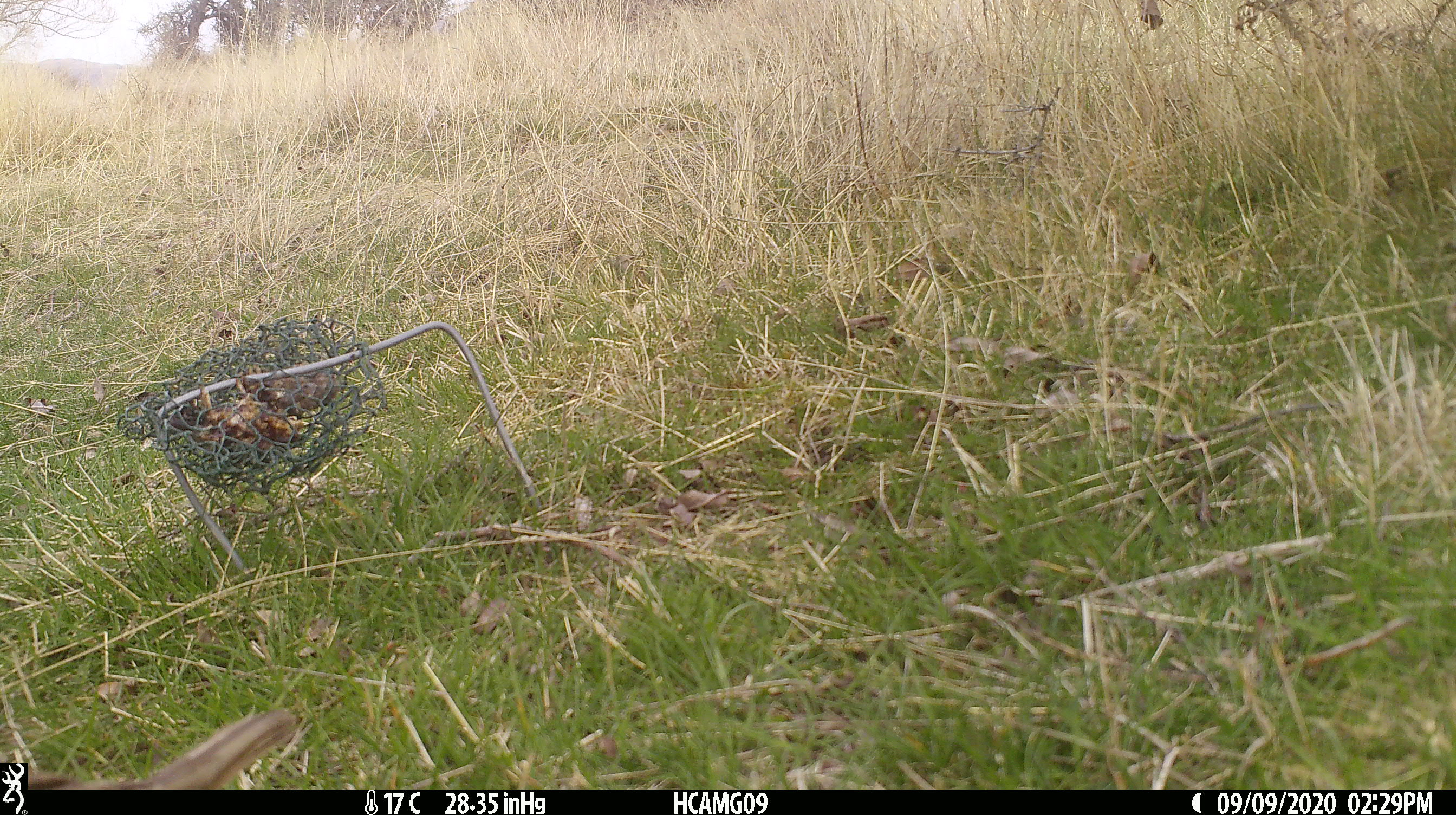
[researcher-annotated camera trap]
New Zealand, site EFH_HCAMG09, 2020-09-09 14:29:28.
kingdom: Animalia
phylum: Chordata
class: Aves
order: Passeriformes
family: Turdidae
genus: Turdus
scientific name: Turdus philomelos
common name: song thrush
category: thrush